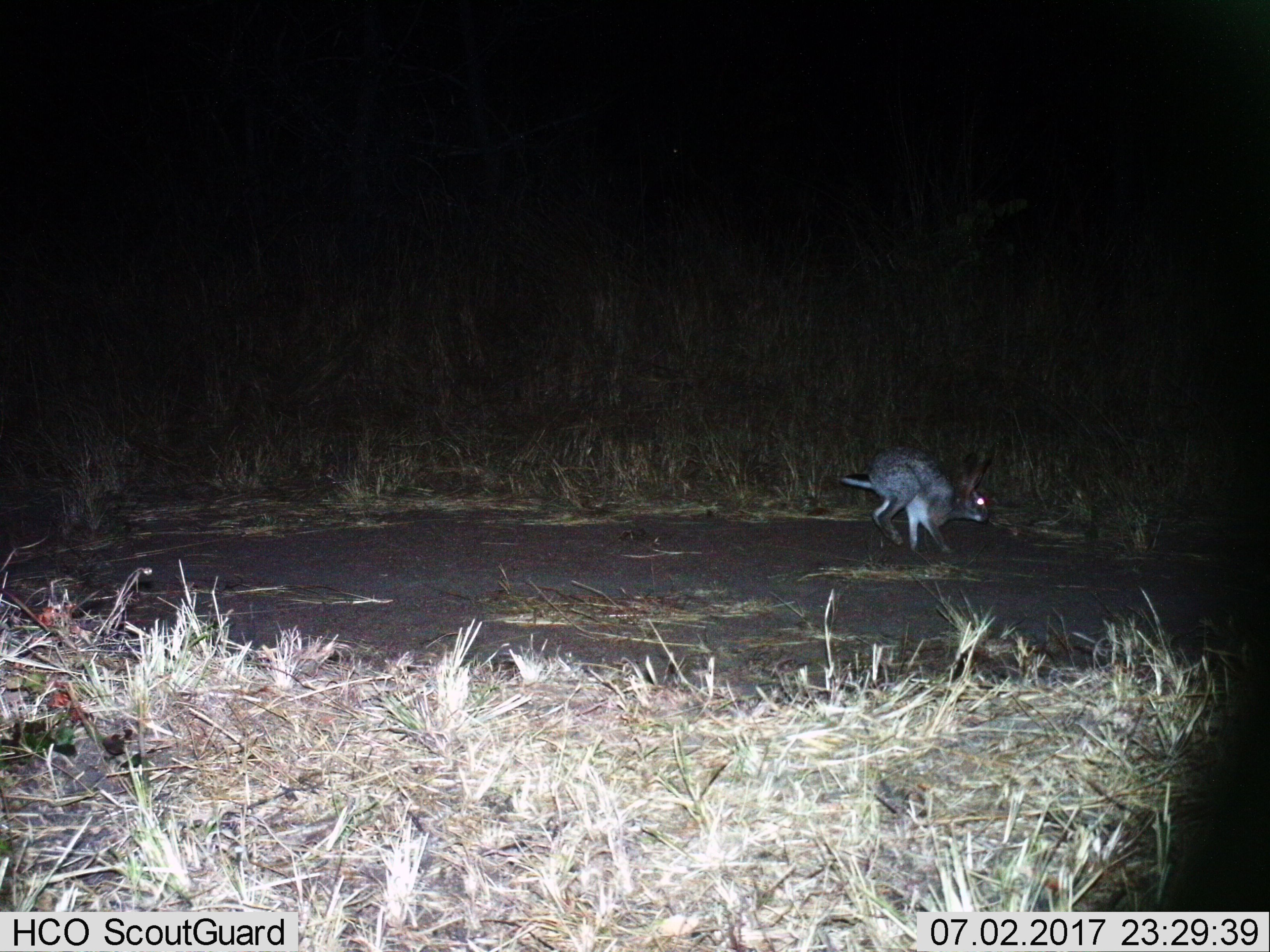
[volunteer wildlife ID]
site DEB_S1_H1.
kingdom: Animalia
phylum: Chordata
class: Mammalia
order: Lagomorpha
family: Leporidae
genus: Lepus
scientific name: Lepus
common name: hare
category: hareunknown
Hareunknown (hare) (Lepus), count 1. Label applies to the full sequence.